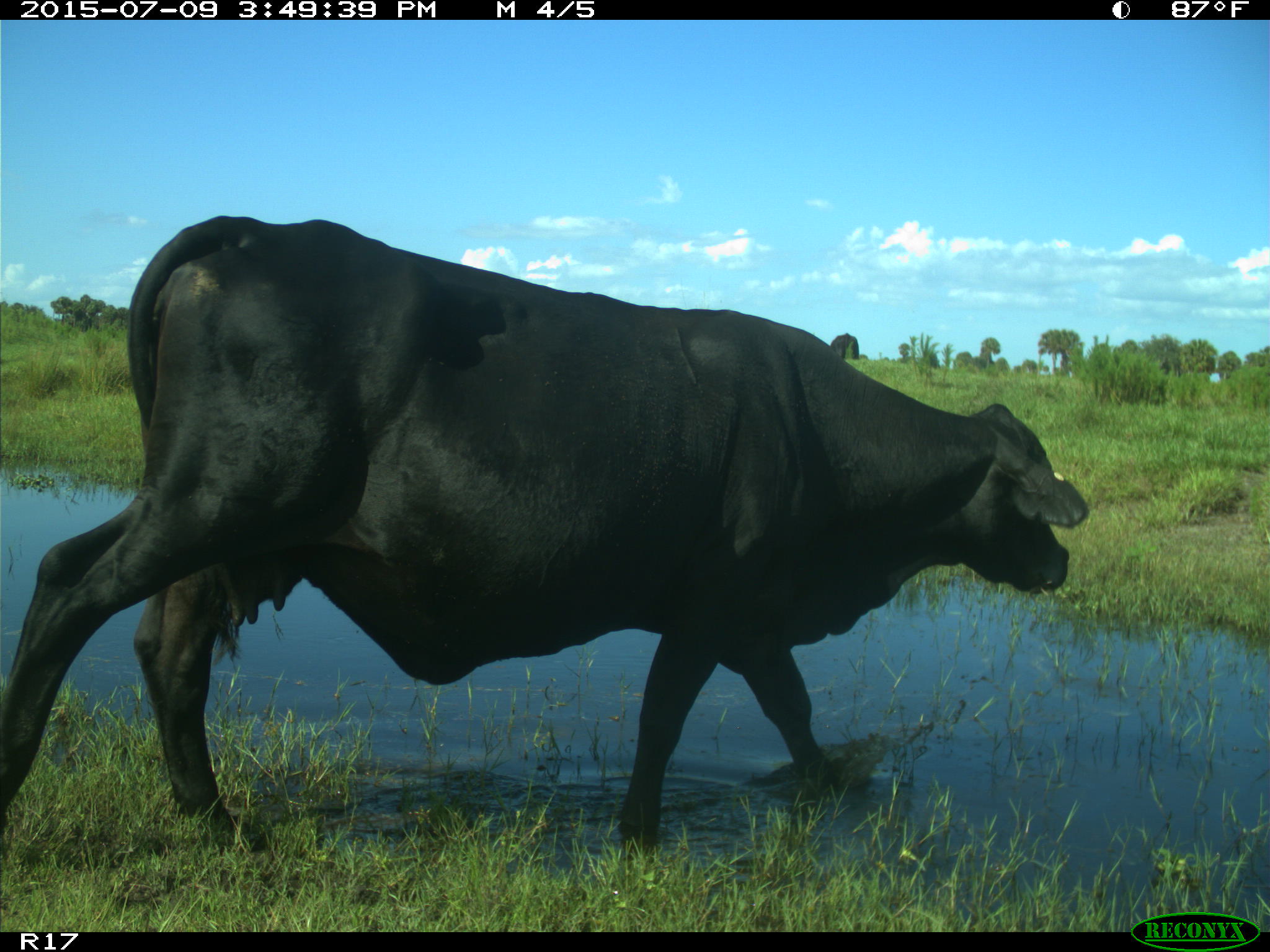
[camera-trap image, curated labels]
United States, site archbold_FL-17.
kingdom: Animalia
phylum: Chordata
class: Mammalia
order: Artiodactyla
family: Bovidae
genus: Bos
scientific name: Bos taurus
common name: domestic cow